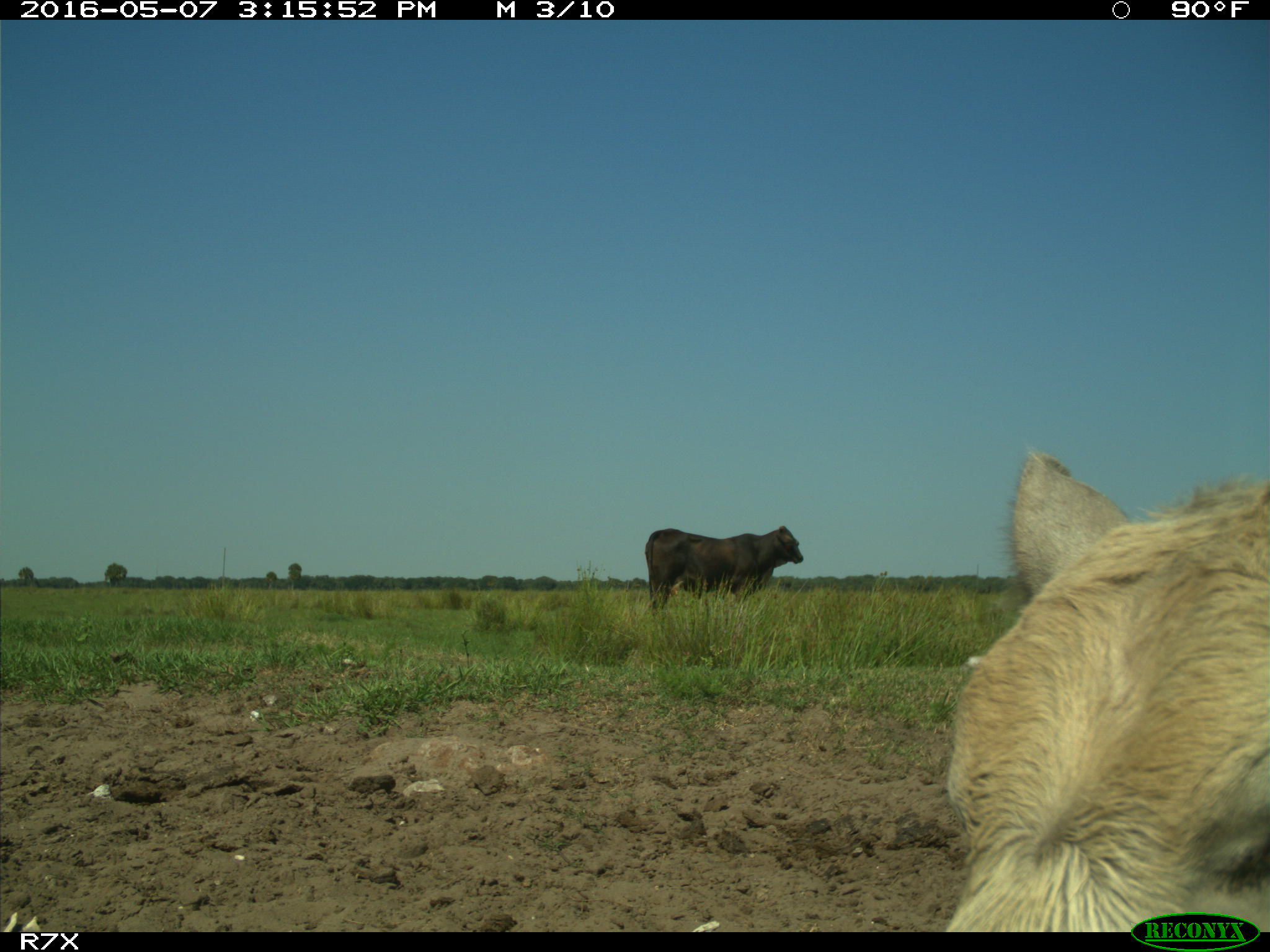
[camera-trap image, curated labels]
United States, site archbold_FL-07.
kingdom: Animalia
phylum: Chordata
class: Mammalia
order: Artiodactyla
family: Bovidae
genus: Bos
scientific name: Bos taurus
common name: domestic cow